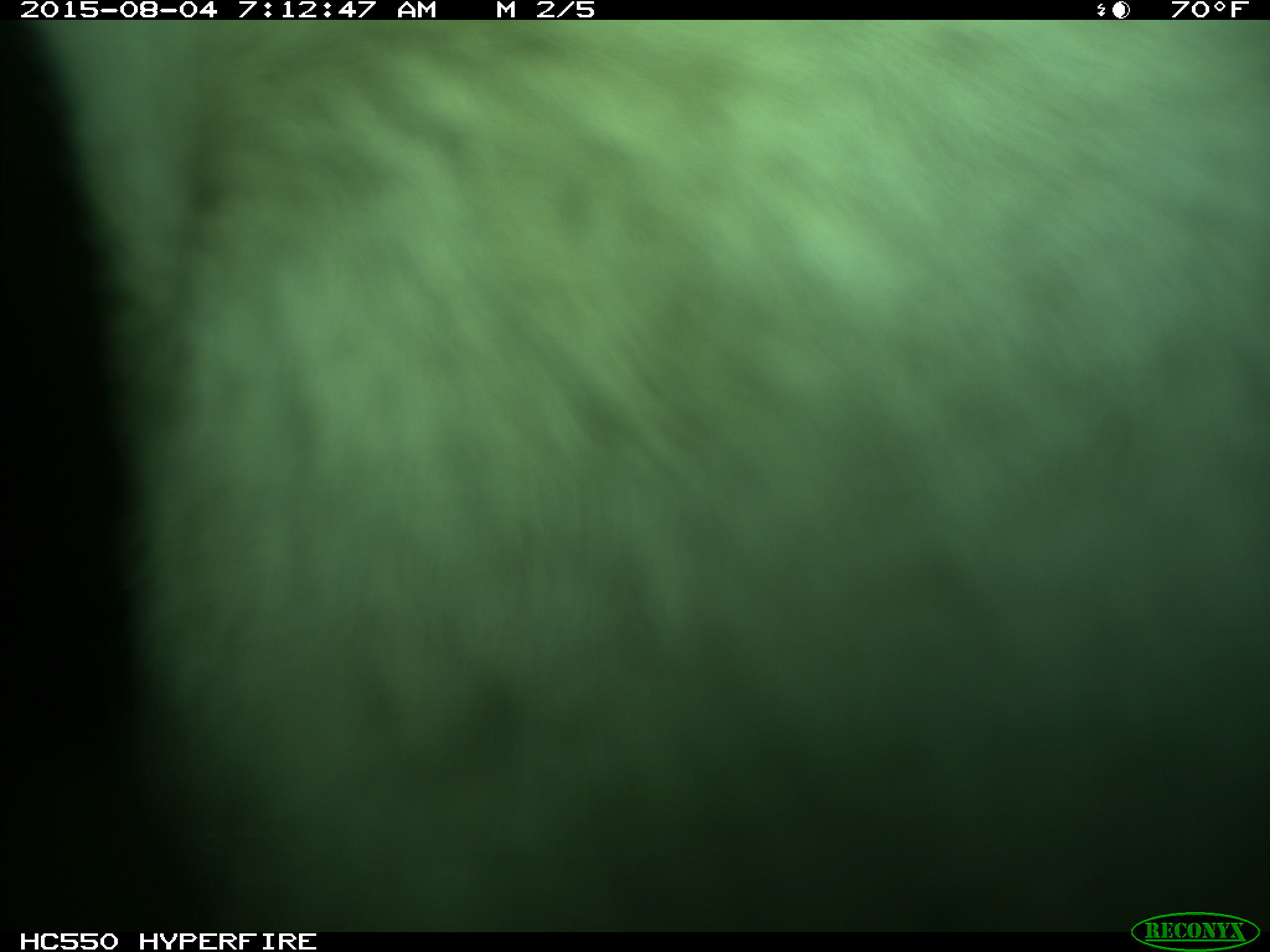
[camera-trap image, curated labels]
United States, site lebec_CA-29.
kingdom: Animalia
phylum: Chordata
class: Mammalia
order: Artiodactyla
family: Bovidae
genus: Bos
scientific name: Bos taurus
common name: domestic cow